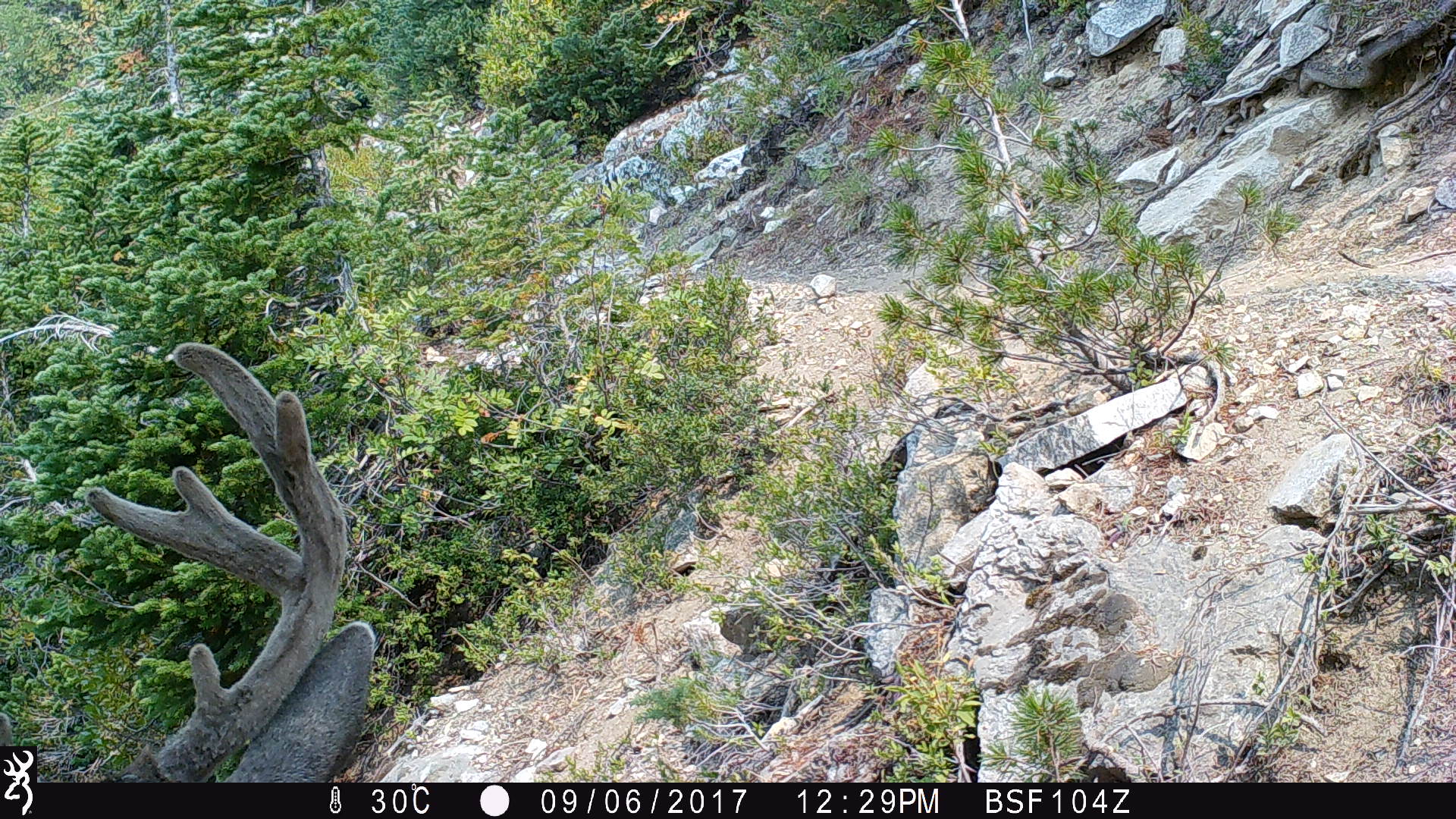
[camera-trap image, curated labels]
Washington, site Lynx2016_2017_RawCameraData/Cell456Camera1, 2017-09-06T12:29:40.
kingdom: Animalia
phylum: Chordata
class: Mammalia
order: Artiodactyla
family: Cervidae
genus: Odocoileus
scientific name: Odocoileus hemionus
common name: mule deer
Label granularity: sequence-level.